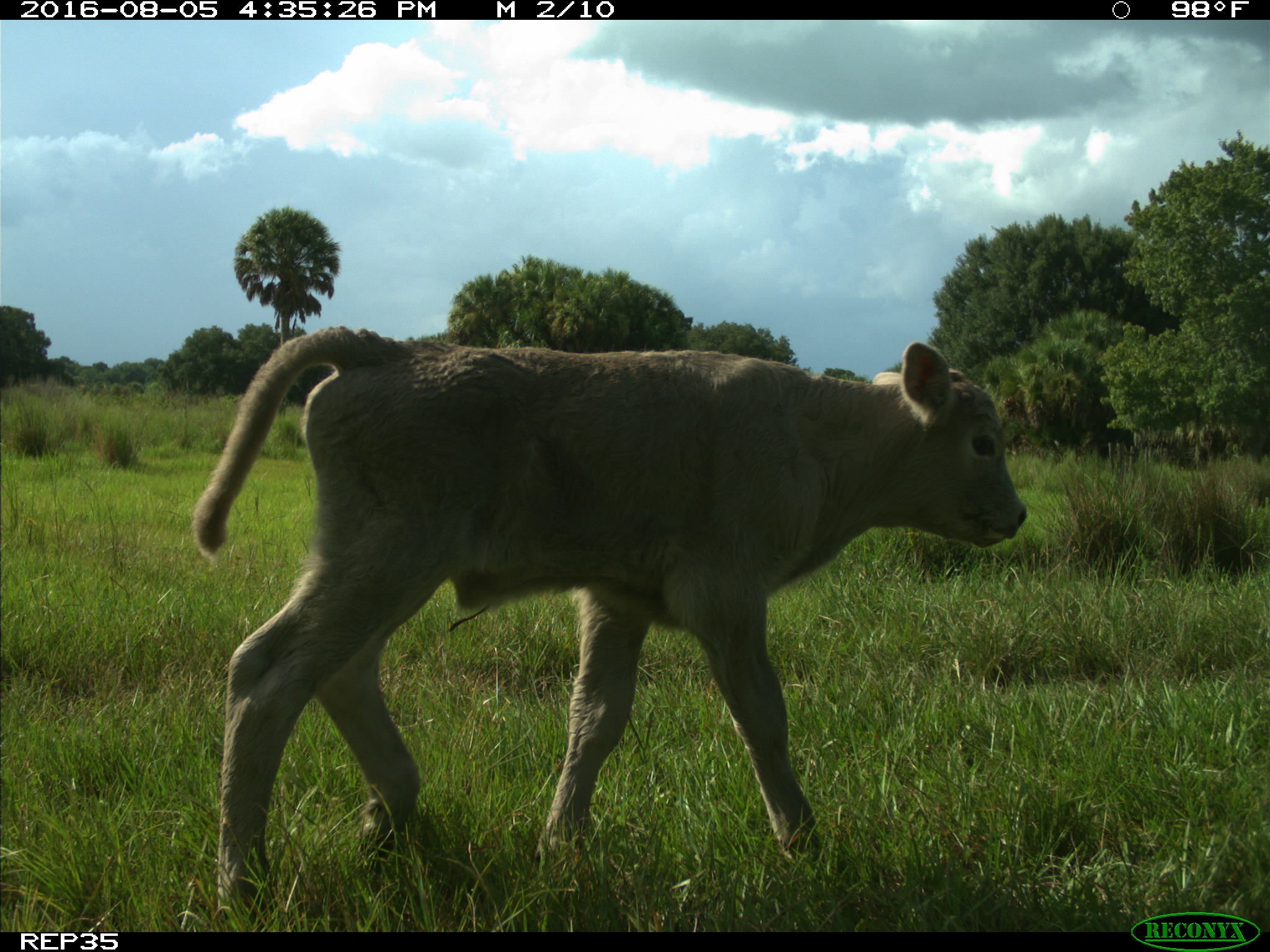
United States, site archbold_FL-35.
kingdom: Animalia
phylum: Chordata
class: Mammalia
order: Artiodactyla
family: Bovidae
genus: Bos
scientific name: Bos taurus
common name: domestic cow